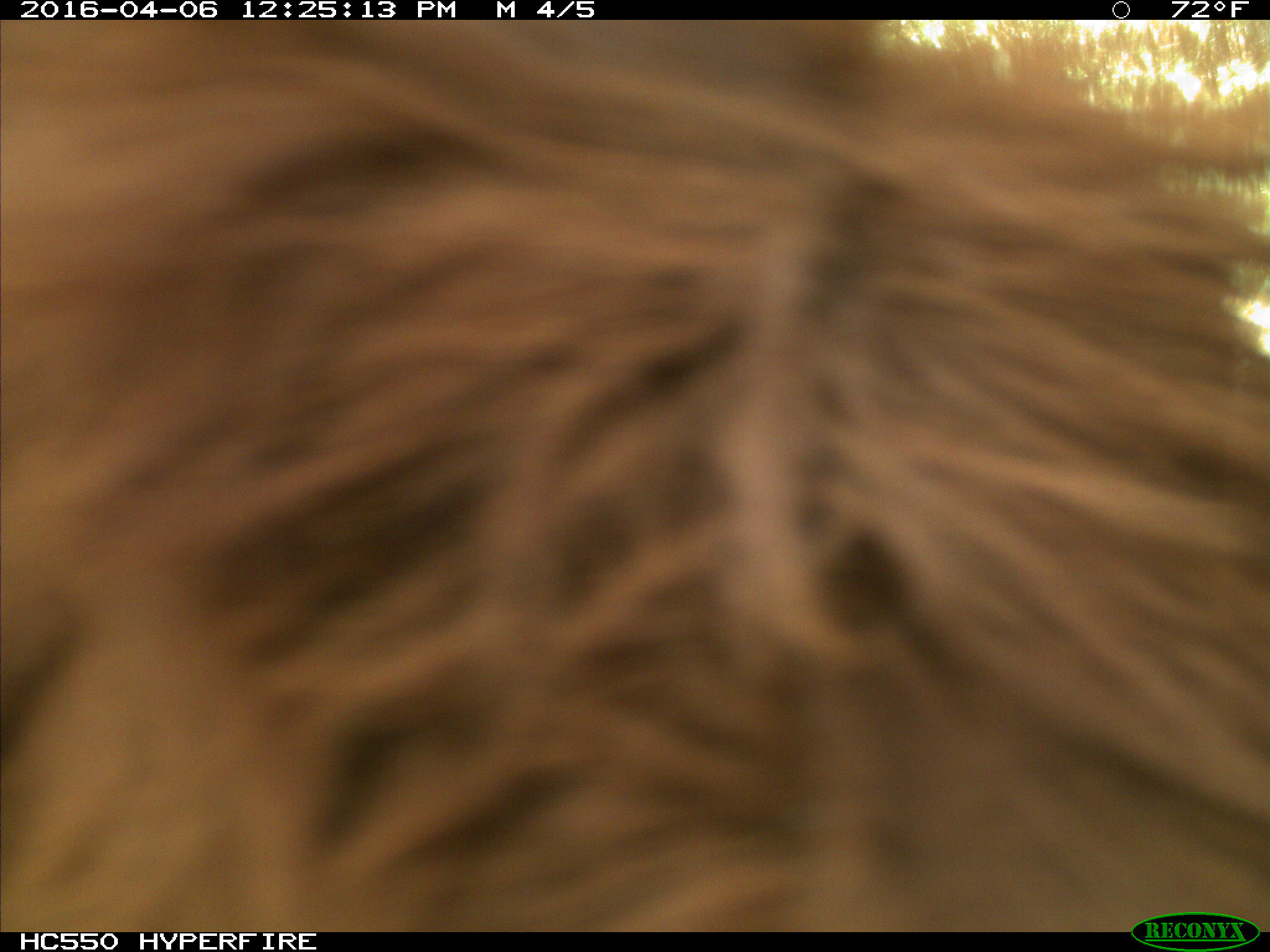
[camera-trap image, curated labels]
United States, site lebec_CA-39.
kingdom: Animalia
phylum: Chordata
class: Mammalia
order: Artiodactyla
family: Bovidae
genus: Bos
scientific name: Bos taurus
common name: domestic cow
Bos taurus (domestic cow).